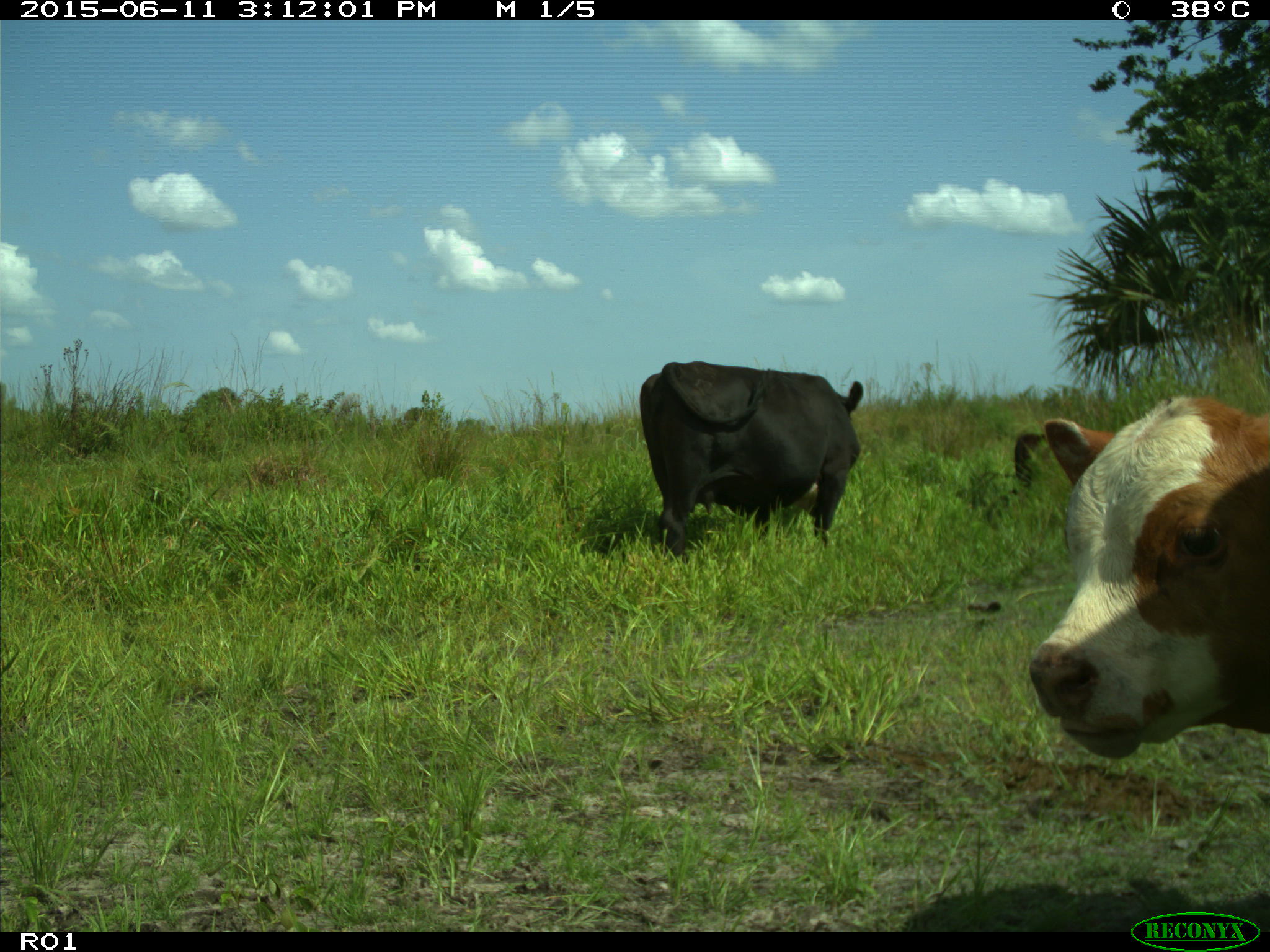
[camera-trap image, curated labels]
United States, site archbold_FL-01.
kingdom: Animalia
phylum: Chordata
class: Mammalia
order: Artiodactyla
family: Bovidae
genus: Bos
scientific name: Bos taurus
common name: domestic cow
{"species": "Bos taurus (domestic cow)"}